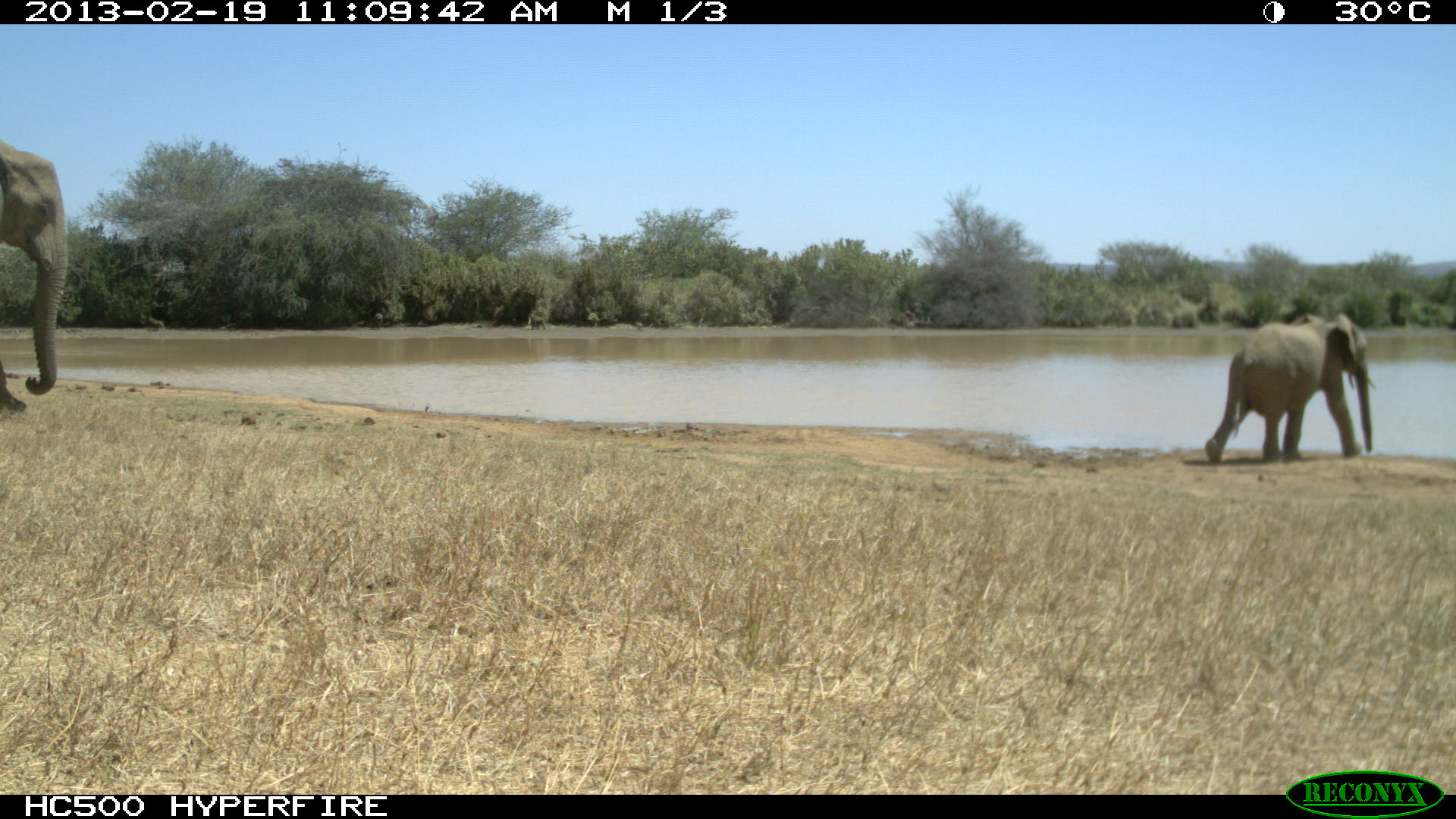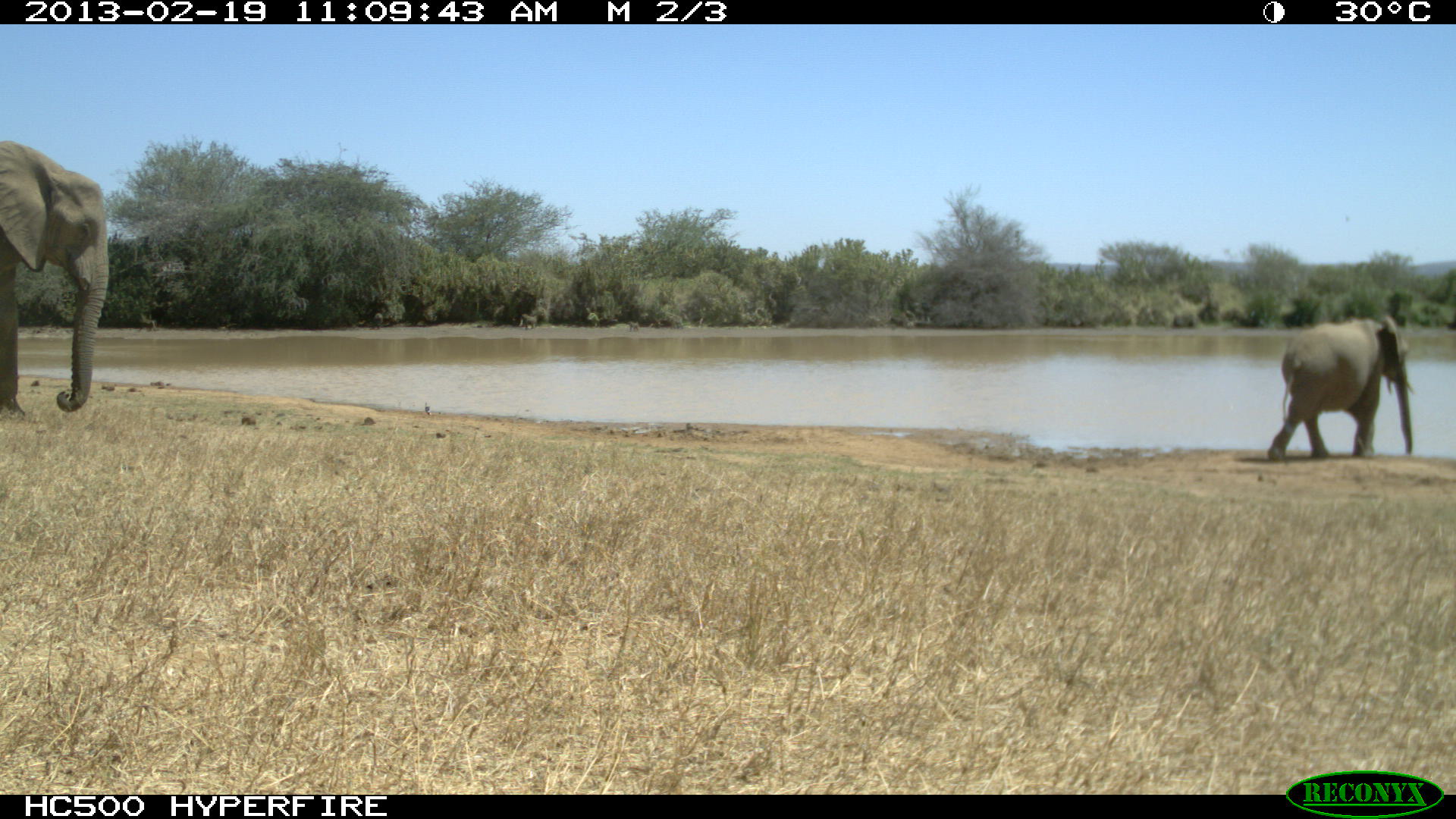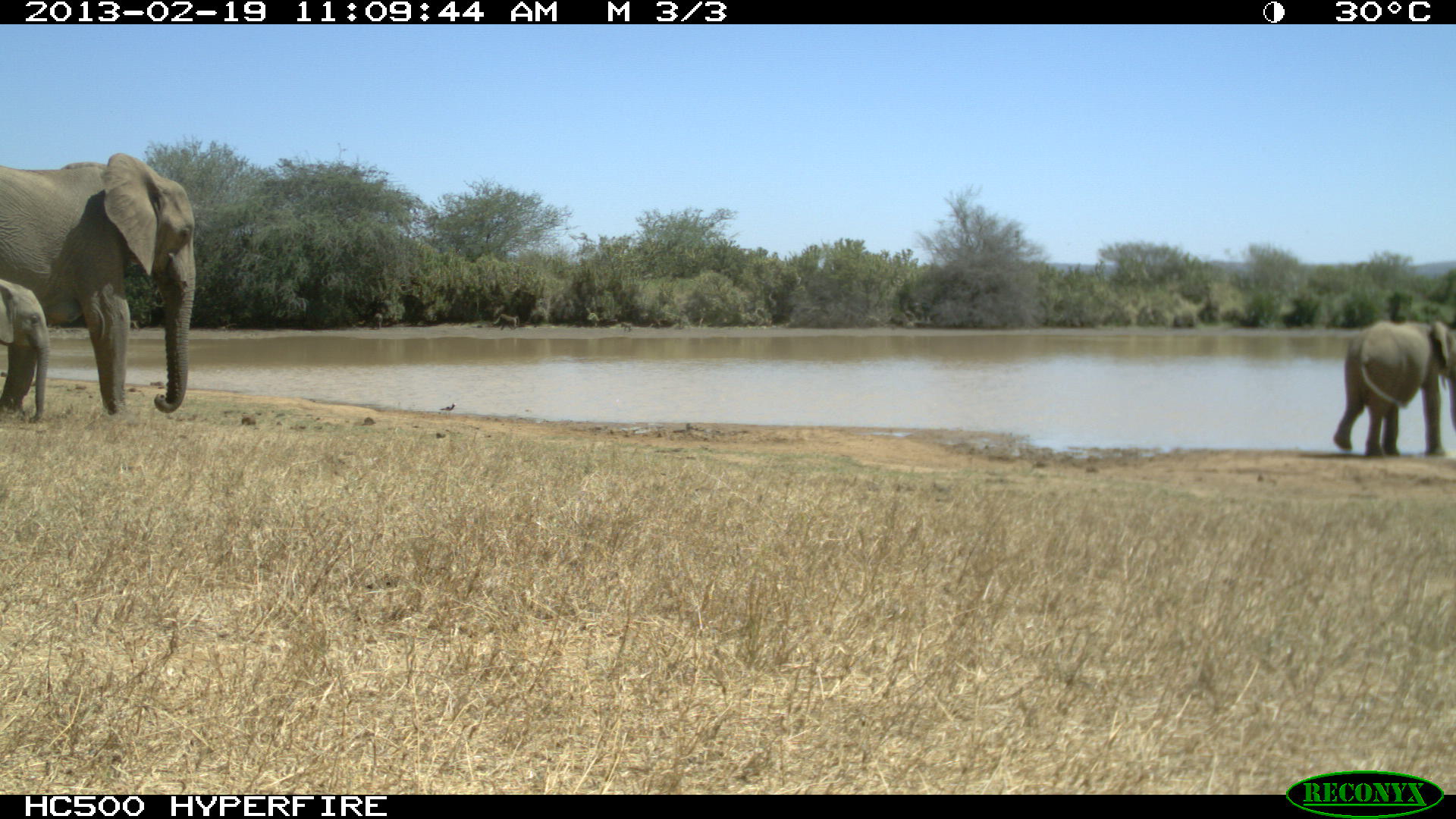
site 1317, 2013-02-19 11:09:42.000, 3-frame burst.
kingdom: Animalia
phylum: Chordata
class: Mammalia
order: Proboscidea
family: Elephantidae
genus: Loxodonta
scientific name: Loxodonta africana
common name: african bush elephant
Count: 2.